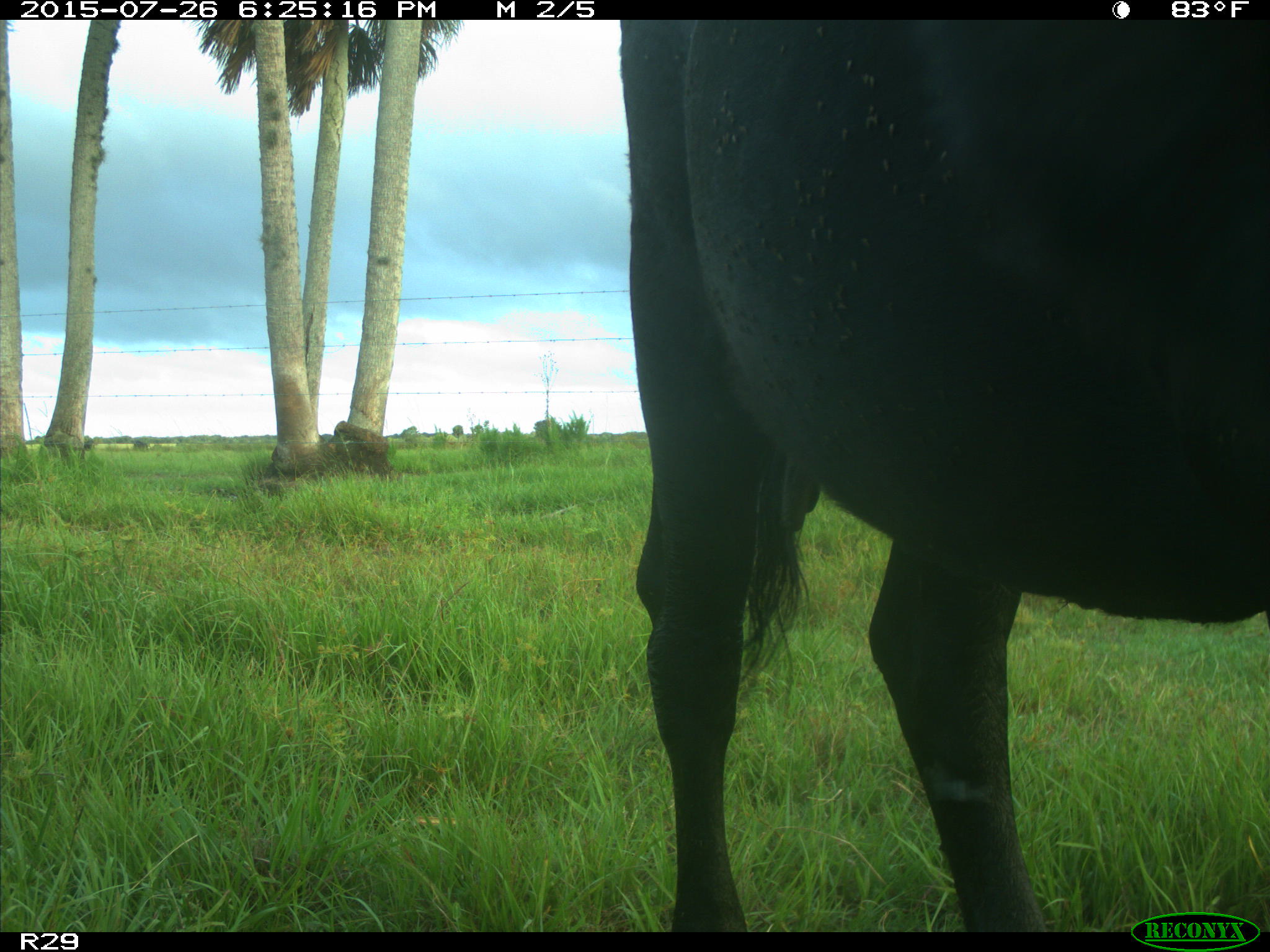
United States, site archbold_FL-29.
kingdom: Animalia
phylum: Chordata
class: Mammalia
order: Artiodactyla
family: Bovidae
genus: Bos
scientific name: Bos taurus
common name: domestic cow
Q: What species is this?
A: Bos taurus (domestic cow).